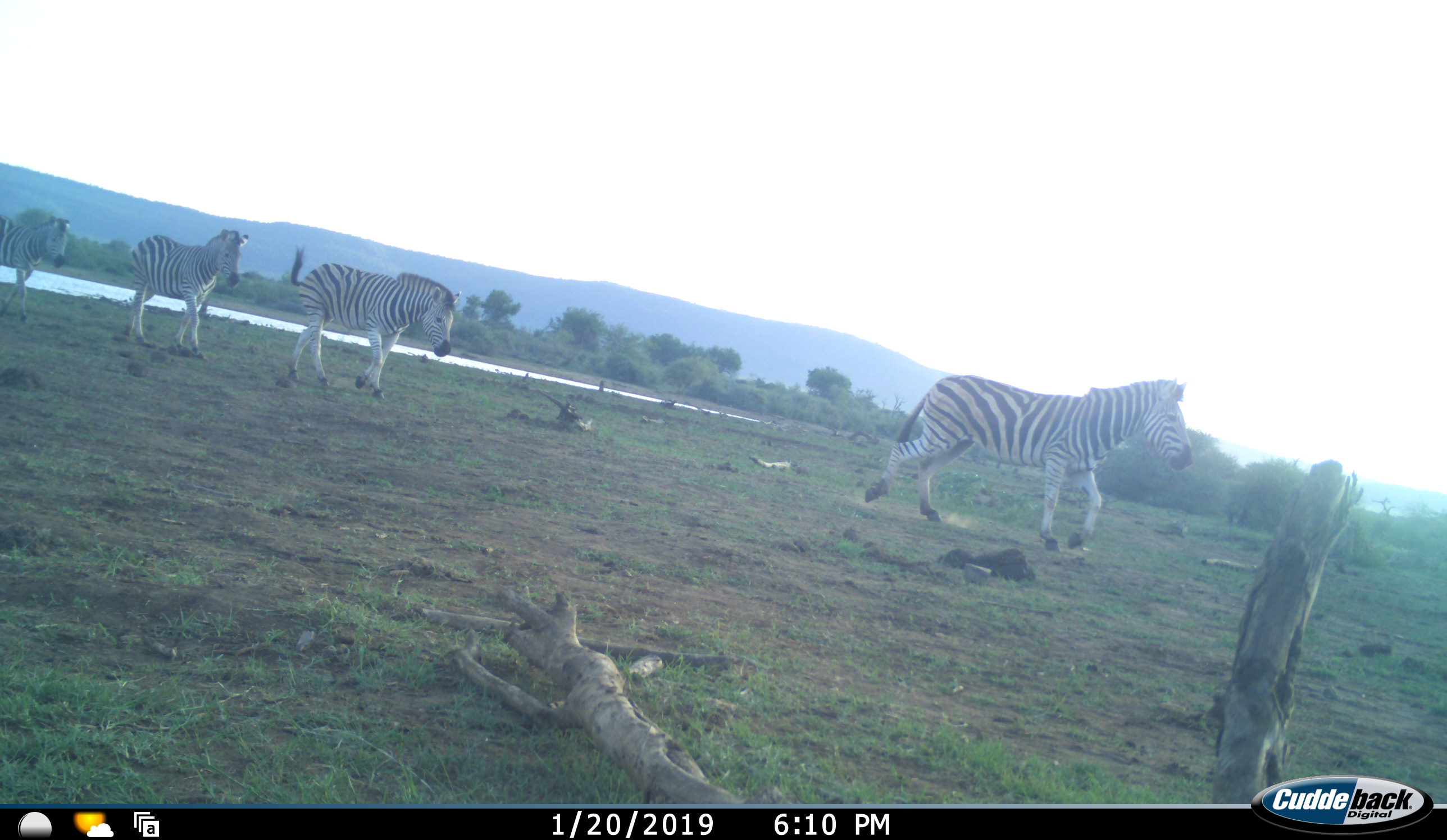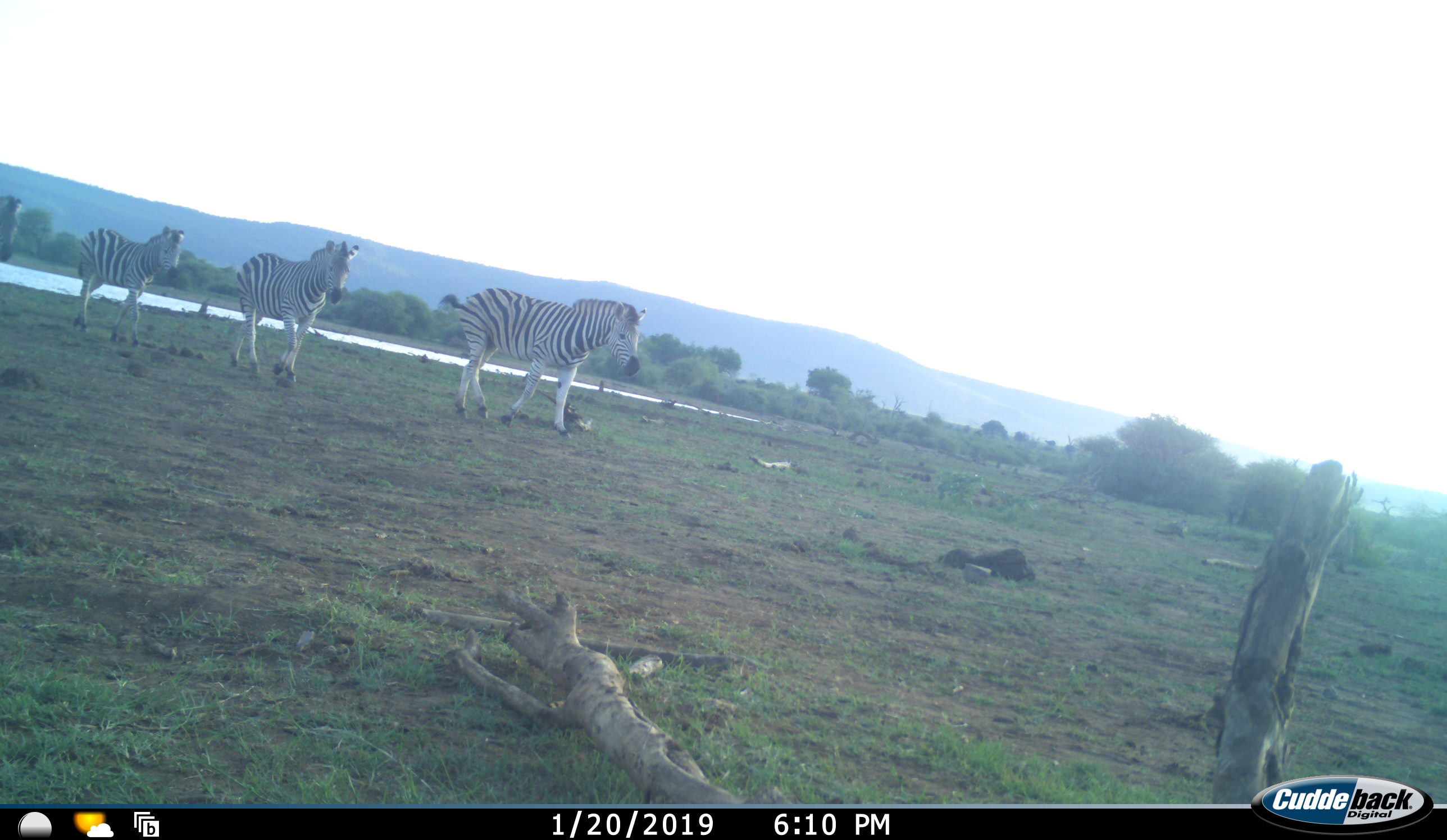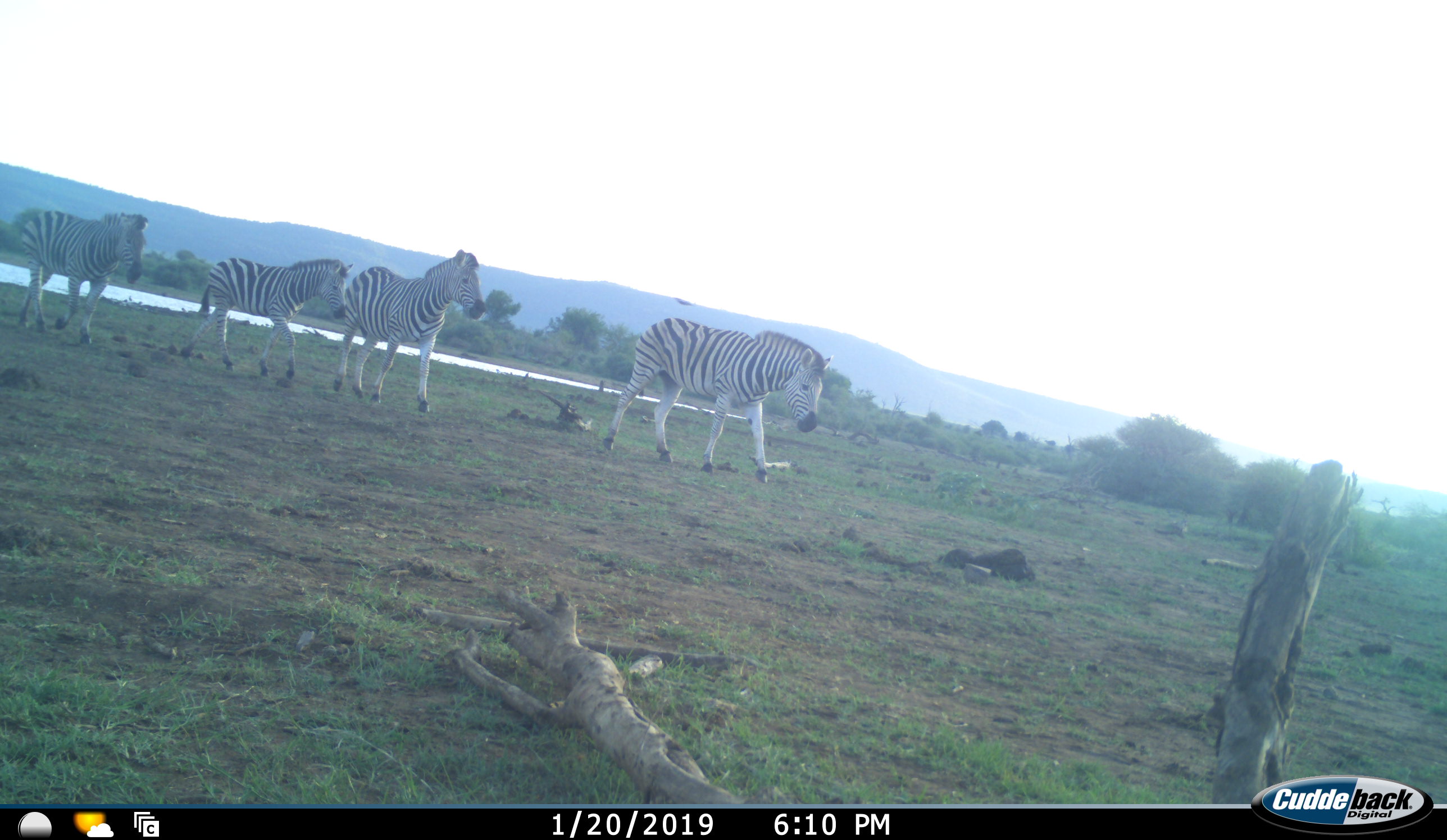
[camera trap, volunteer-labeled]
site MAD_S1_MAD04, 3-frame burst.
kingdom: Animalia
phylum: Chordata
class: Mammalia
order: Perissodactyla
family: Equidae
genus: Equus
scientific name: Equus quagga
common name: plains zebra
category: zebraplains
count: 5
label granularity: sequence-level